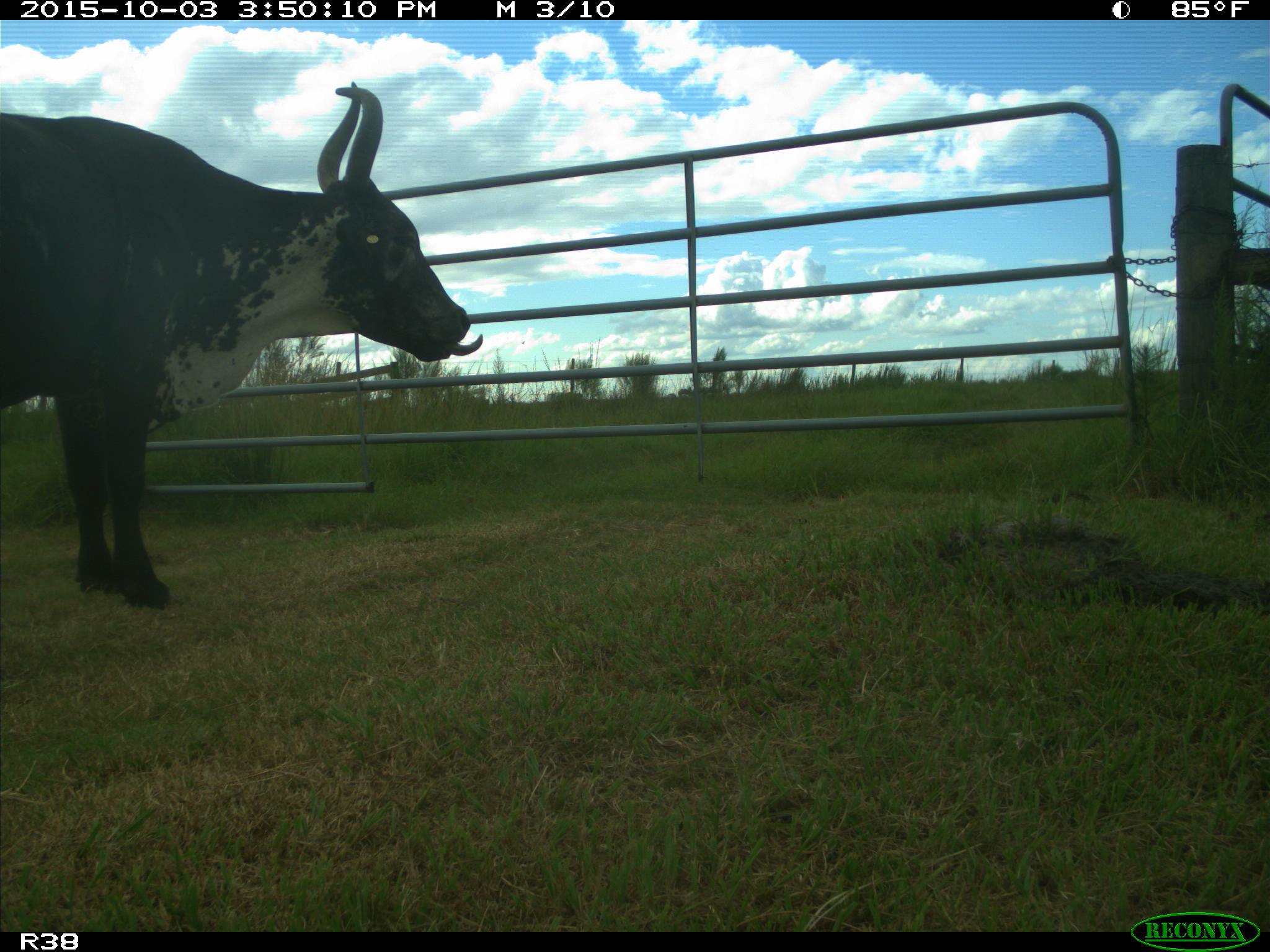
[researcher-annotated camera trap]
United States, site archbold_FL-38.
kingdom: Animalia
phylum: Chordata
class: Mammalia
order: Artiodactyla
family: Bovidae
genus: Bos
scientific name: Bos taurus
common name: domestic cow